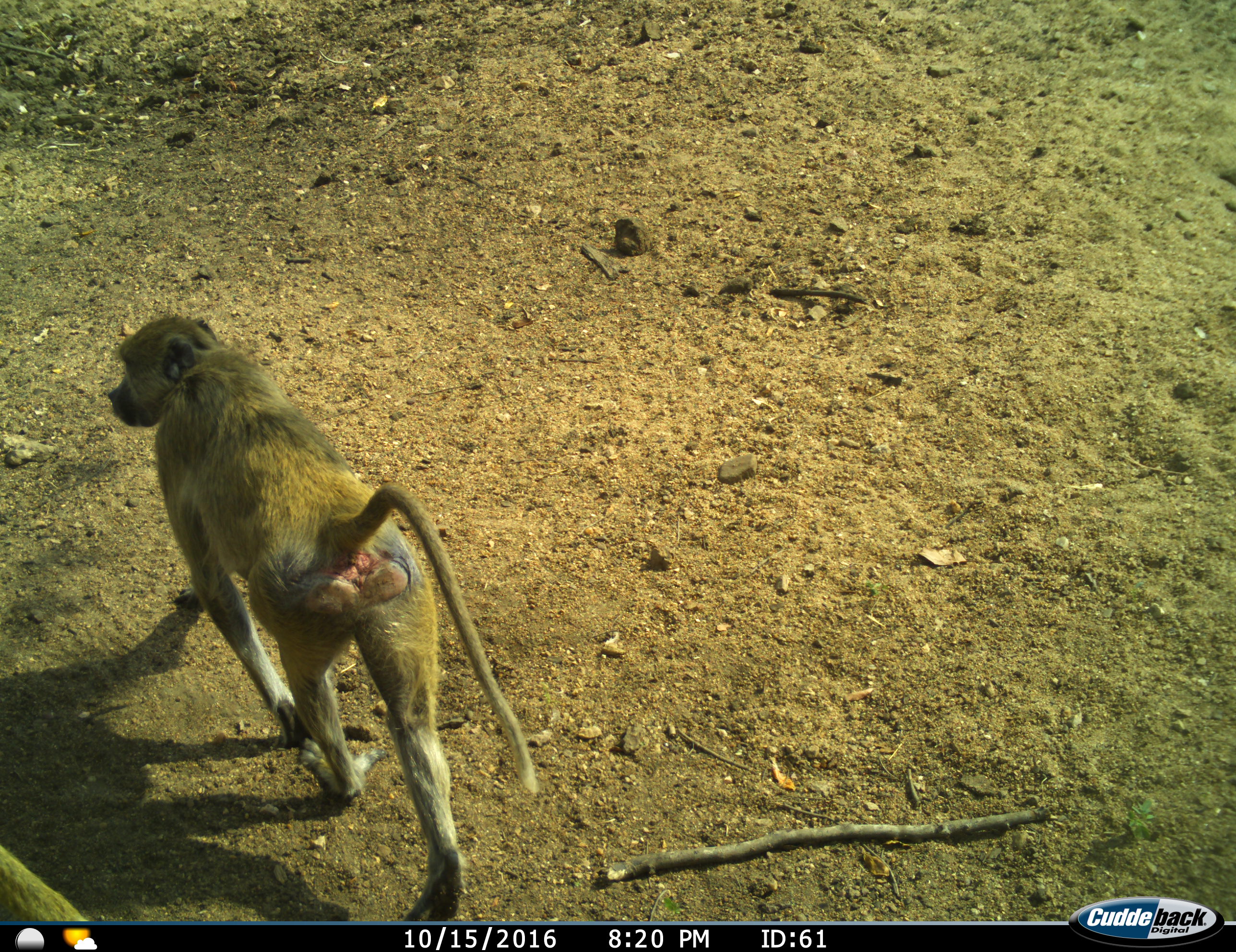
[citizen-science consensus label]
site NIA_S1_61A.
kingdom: Animalia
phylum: Chordata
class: Mammalia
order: Primates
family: Cercopithecidae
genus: Papio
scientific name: Papio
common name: baboon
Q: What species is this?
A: Baboon (Papio).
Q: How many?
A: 1.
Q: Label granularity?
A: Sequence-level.